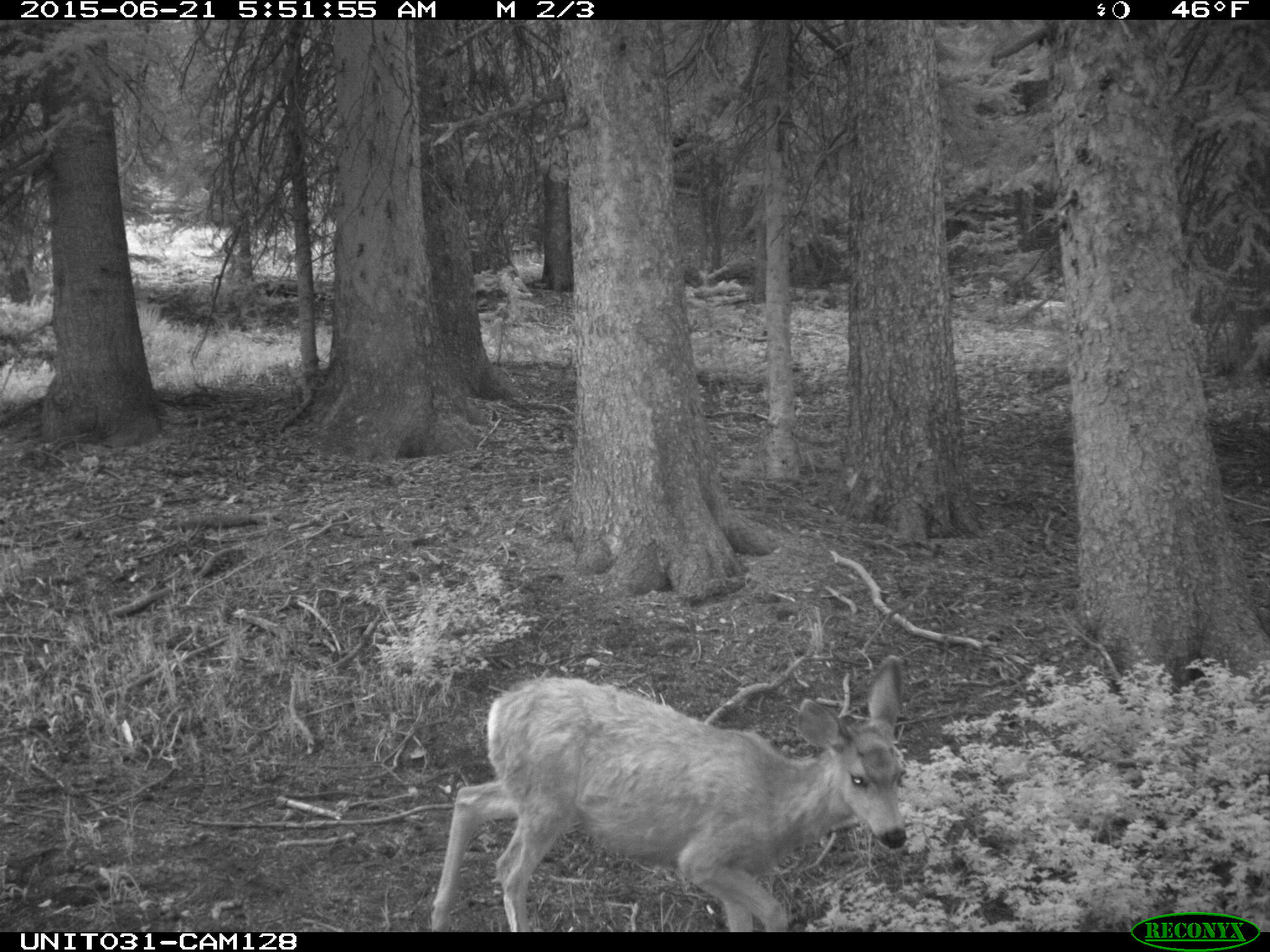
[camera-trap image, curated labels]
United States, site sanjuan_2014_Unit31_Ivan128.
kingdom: Animalia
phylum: Chordata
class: Mammalia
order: Artiodactyla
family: Cervidae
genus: Odocoileus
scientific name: Odocoileus hemionus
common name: mule deer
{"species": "Odocoileus hemionus (mule deer)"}